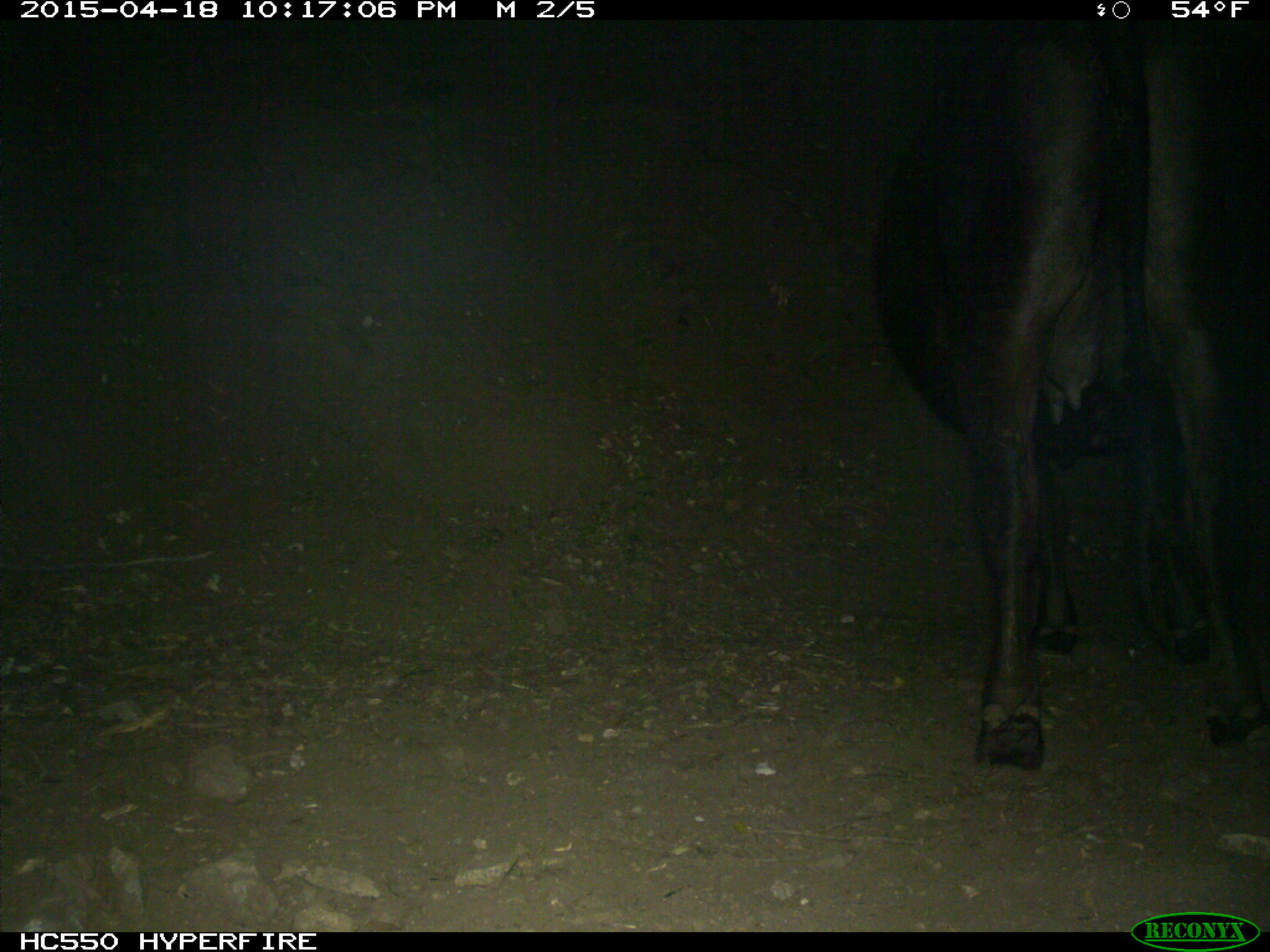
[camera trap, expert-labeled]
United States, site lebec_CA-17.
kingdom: Animalia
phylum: Chordata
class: Mammalia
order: Artiodactyla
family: Bovidae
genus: Bos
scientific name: Bos taurus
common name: domestic cow